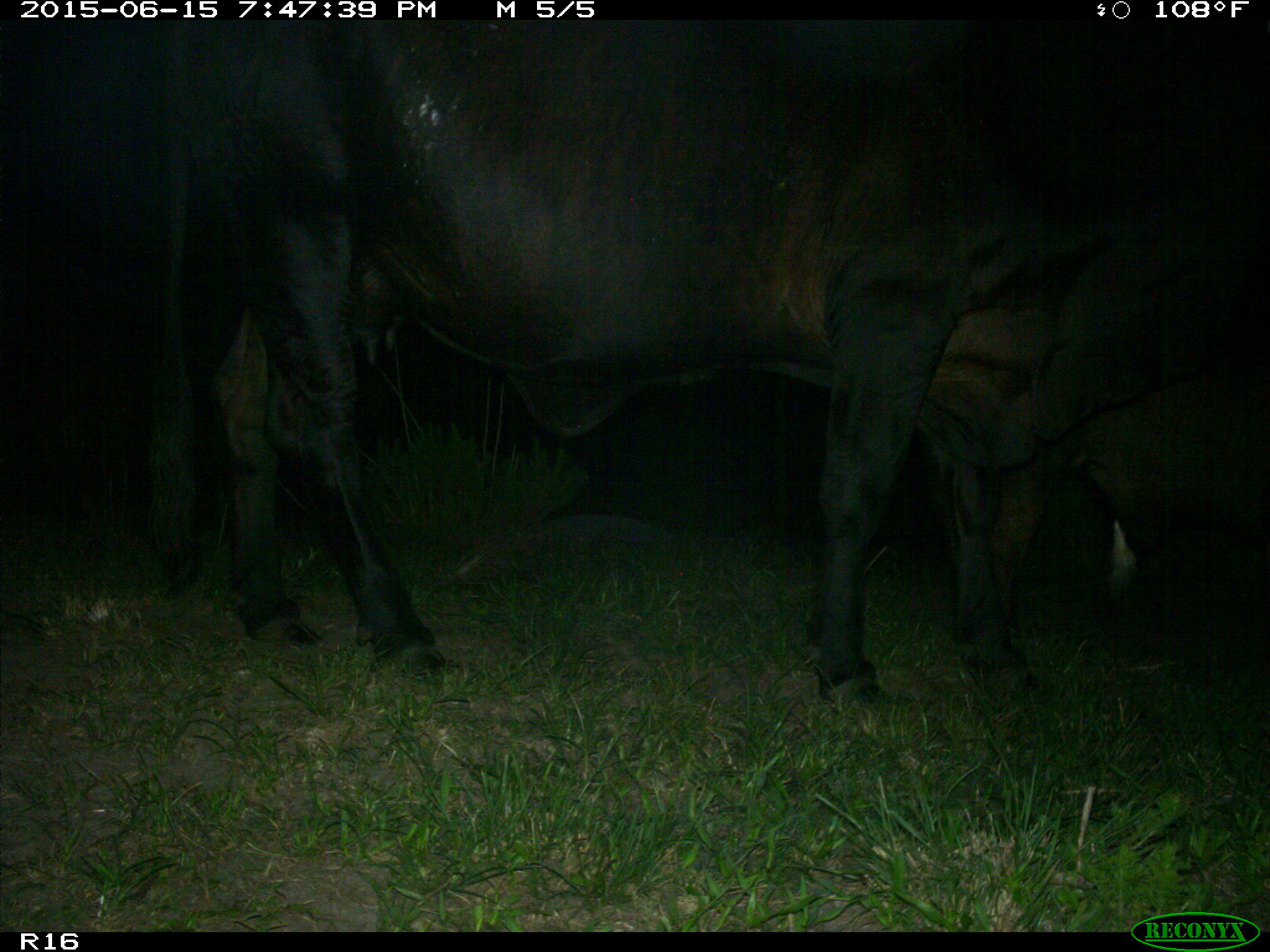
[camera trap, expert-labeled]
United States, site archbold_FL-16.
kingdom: Animalia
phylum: Chordata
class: Mammalia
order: Artiodactyla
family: Bovidae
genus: Bos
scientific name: Bos taurus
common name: domestic cow